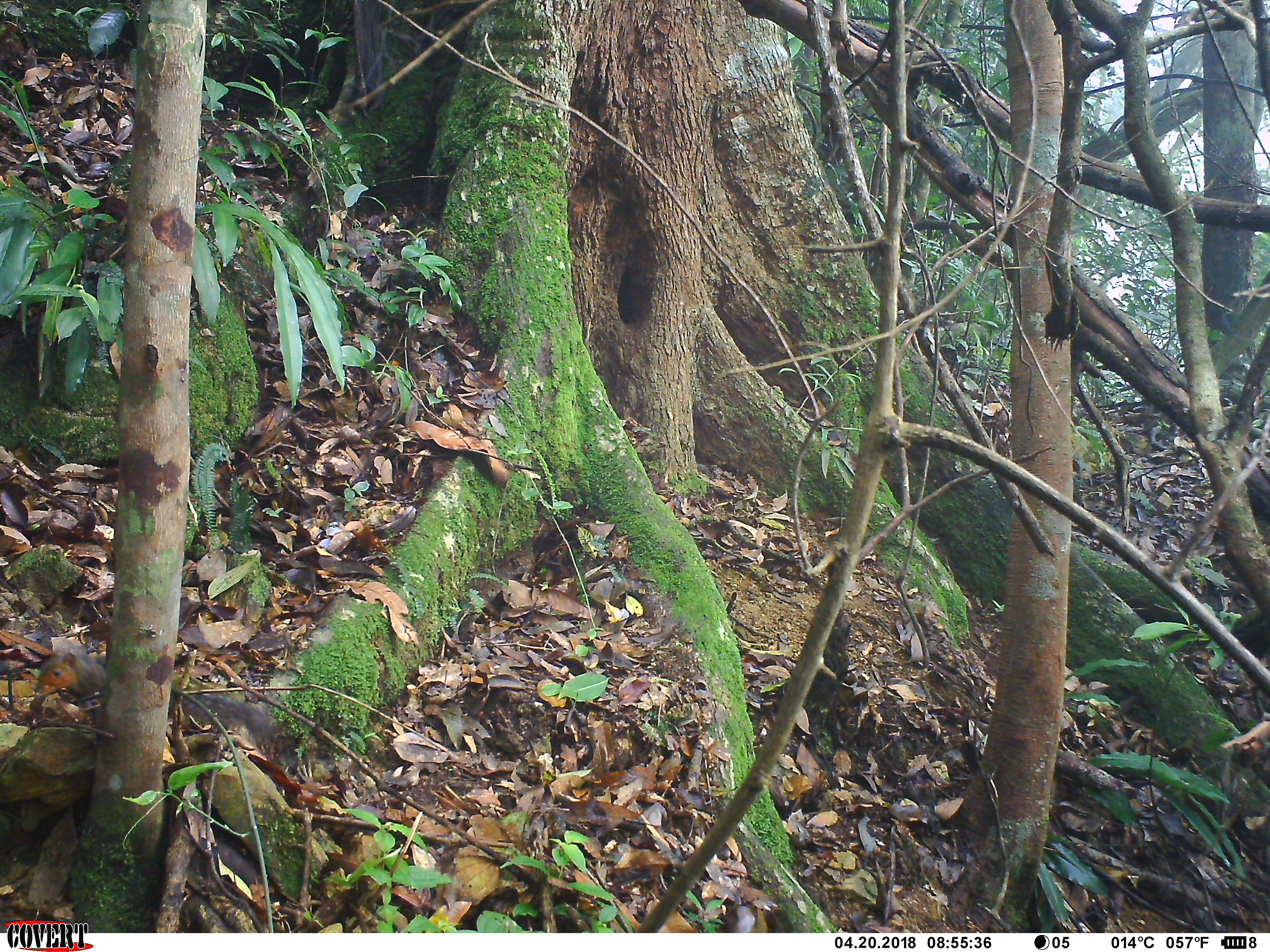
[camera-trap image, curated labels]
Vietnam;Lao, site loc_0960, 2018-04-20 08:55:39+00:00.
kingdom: Animalia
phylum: Chordata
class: Mammalia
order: Rodentia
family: Sciuridae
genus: Dremomys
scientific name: Dremomys rufigenis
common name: red-cheeked squirrel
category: red cheeked squirrel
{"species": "red cheeked squirrel (red-cheeked squirrel) (Dremomys rufigenis)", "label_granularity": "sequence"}